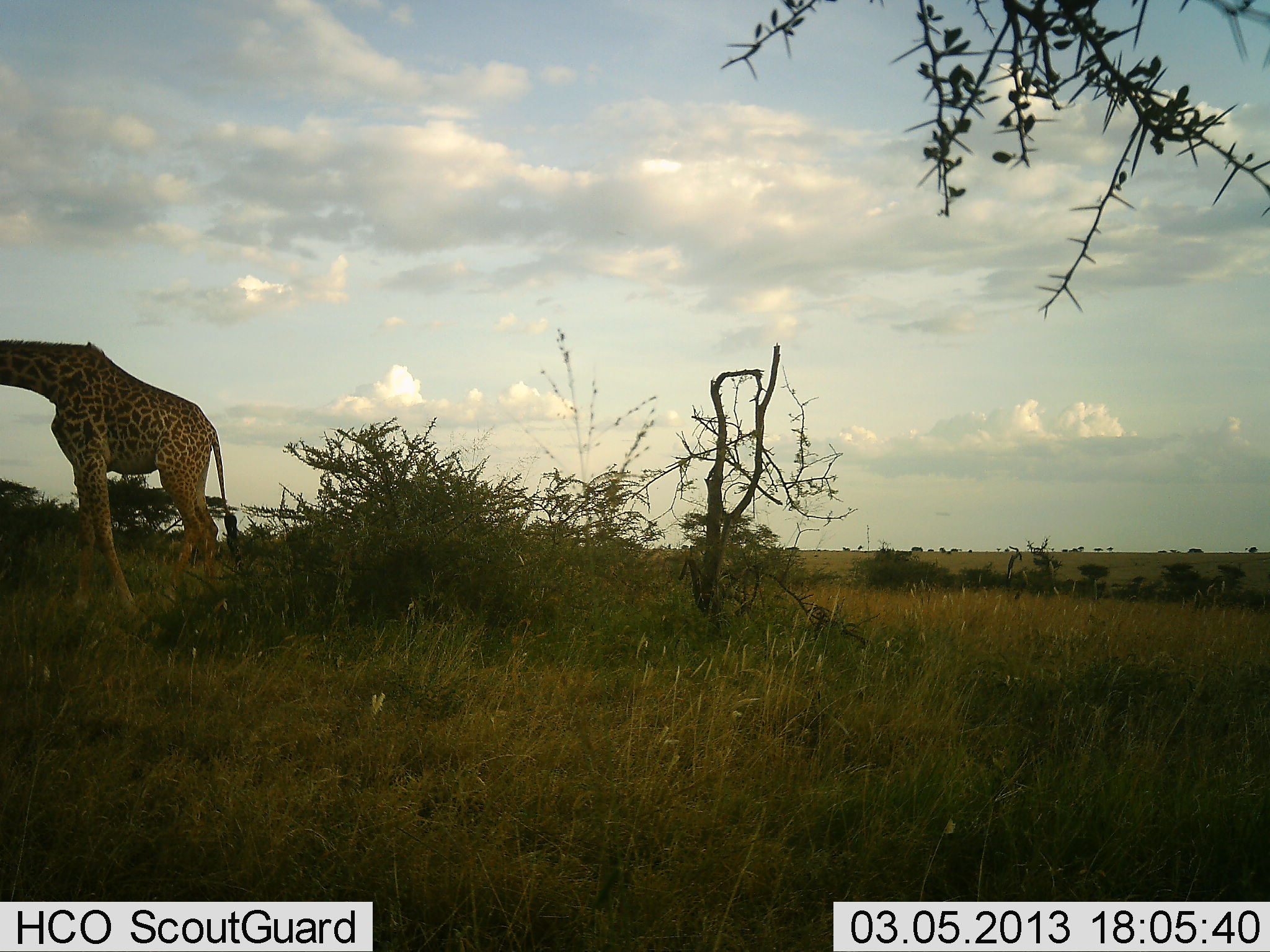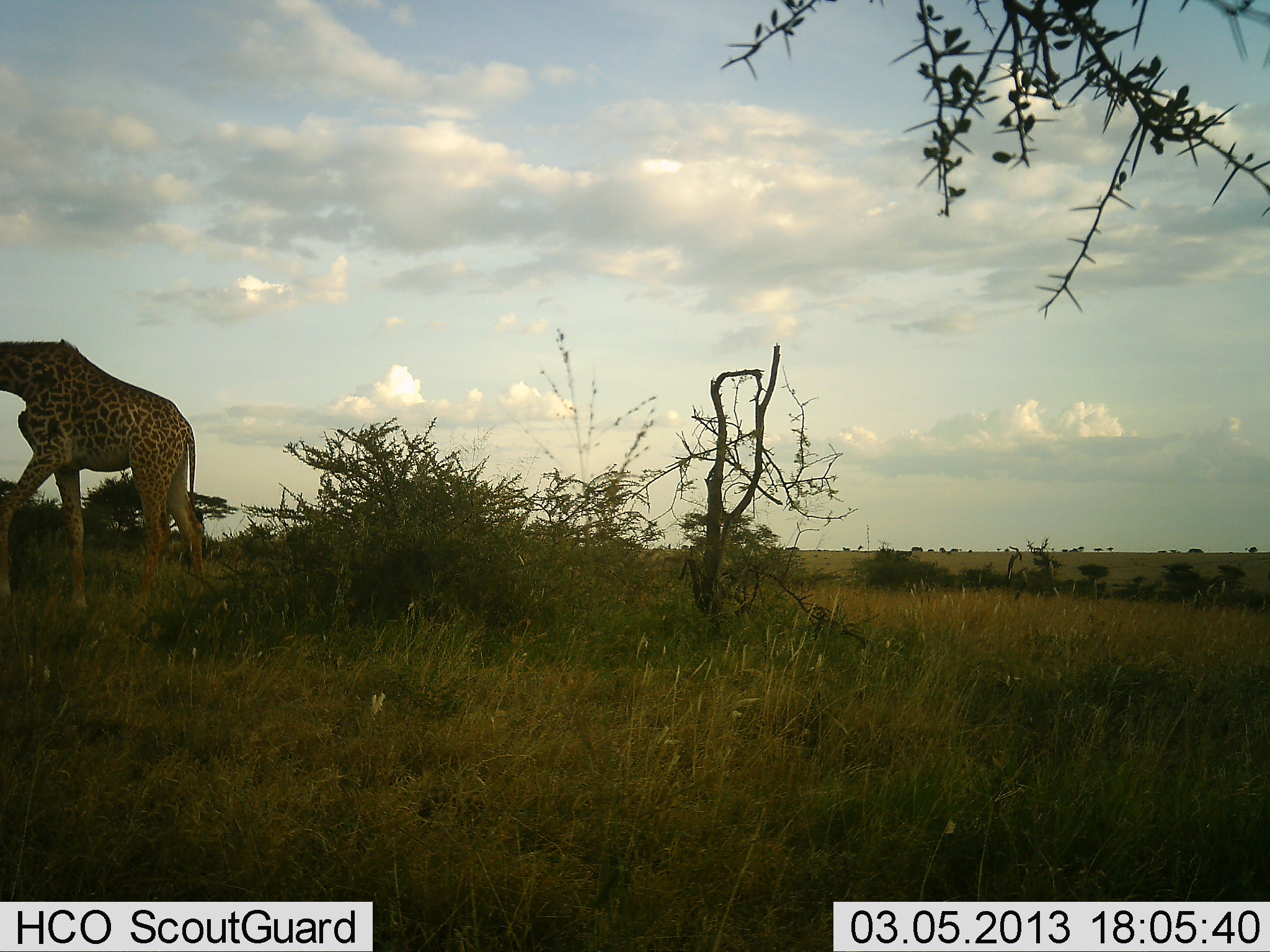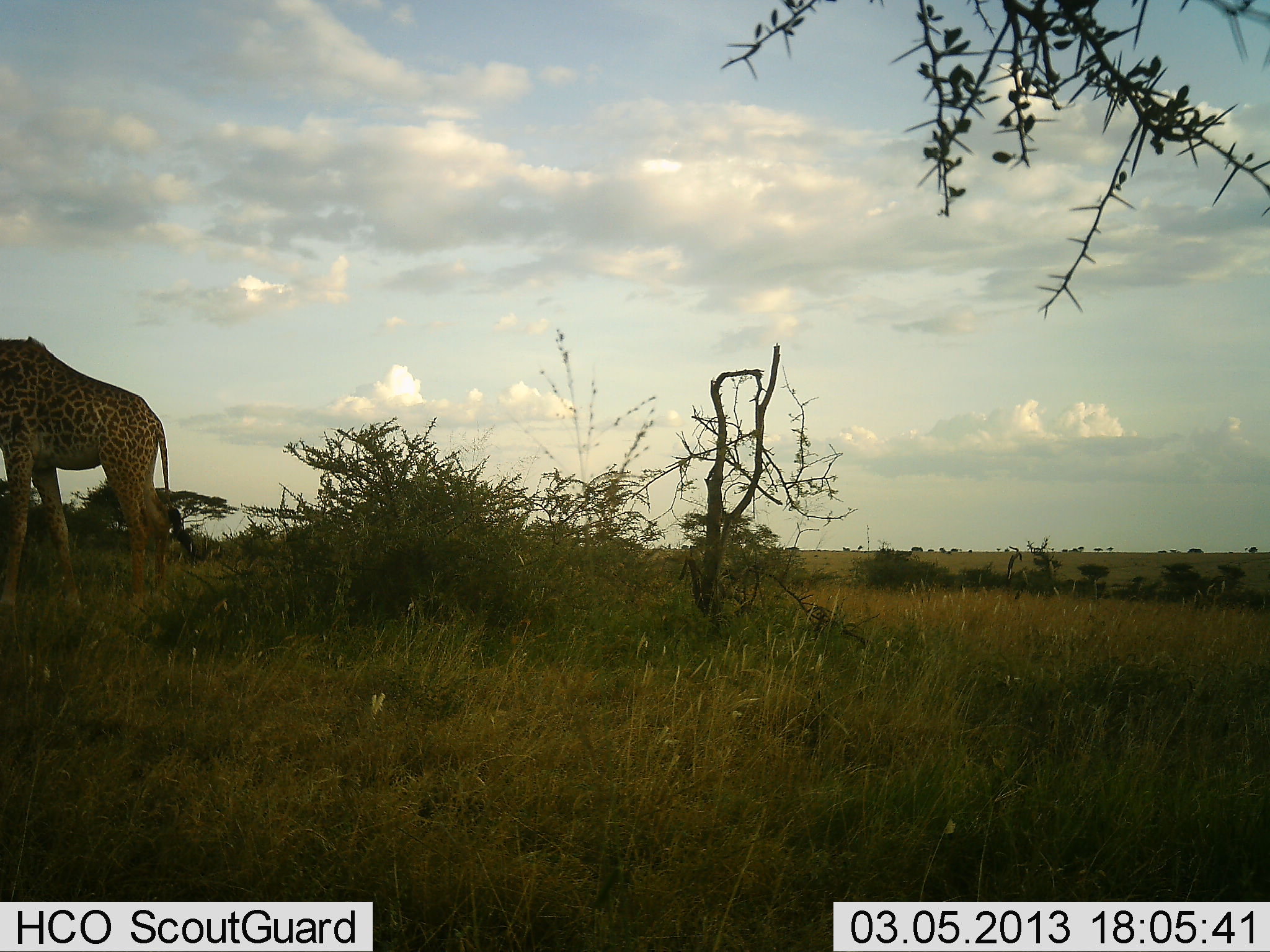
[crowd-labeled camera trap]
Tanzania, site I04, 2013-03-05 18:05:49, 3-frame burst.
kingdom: Animalia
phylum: Chordata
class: Mammalia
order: Artiodactyla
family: Giraffidae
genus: Giraffa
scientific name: Giraffa camelopardalis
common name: giraffe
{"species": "giraffe (Giraffa camelopardalis)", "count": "1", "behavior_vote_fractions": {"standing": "0%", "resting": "0%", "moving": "100%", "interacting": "0%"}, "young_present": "0%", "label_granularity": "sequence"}